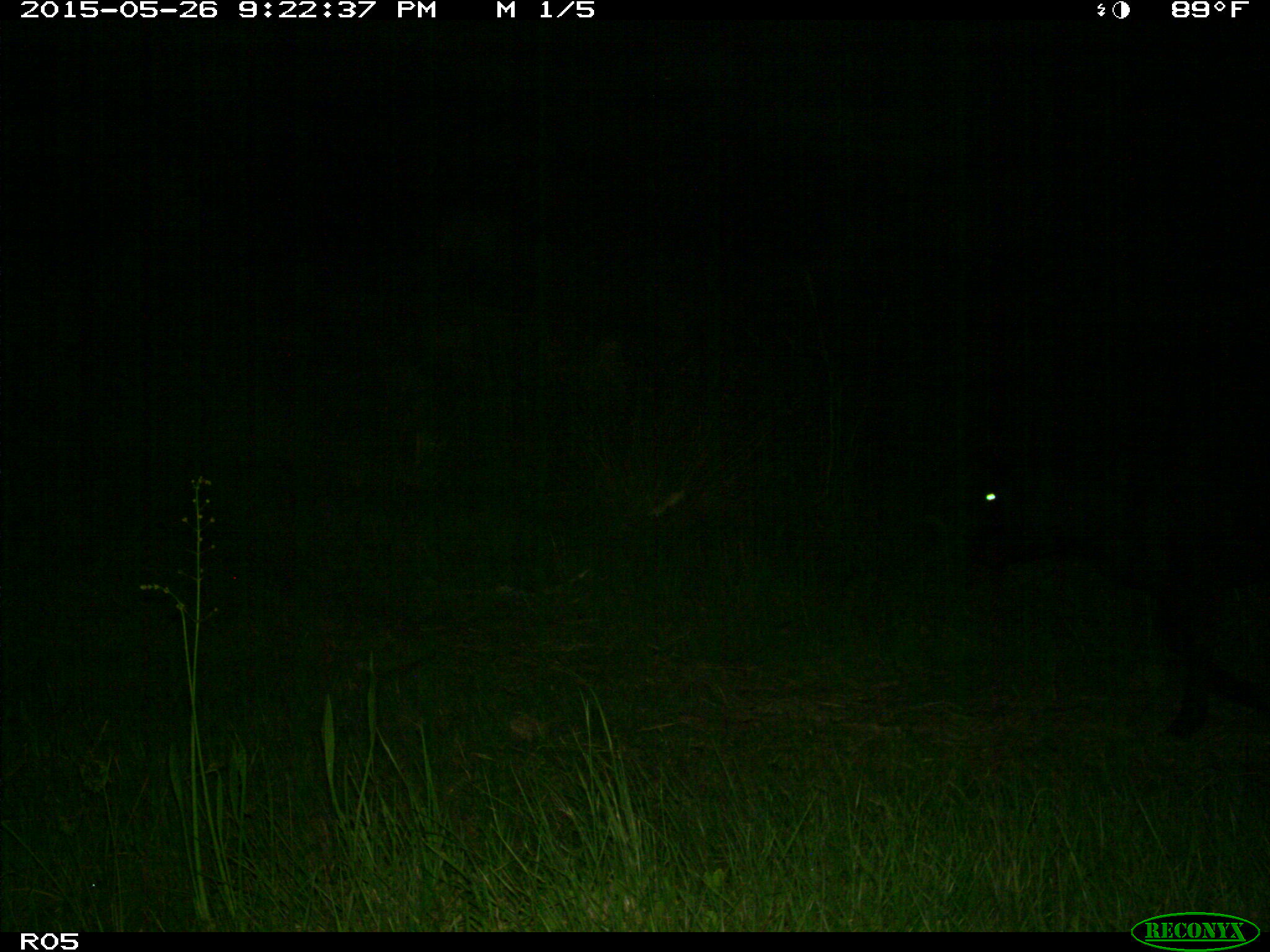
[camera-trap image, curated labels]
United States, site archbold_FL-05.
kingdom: Animalia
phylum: Chordata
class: Mammalia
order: Artiodactyla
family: Bovidae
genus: Bos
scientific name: Bos taurus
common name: domestic cow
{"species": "Bos taurus (domestic cow)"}